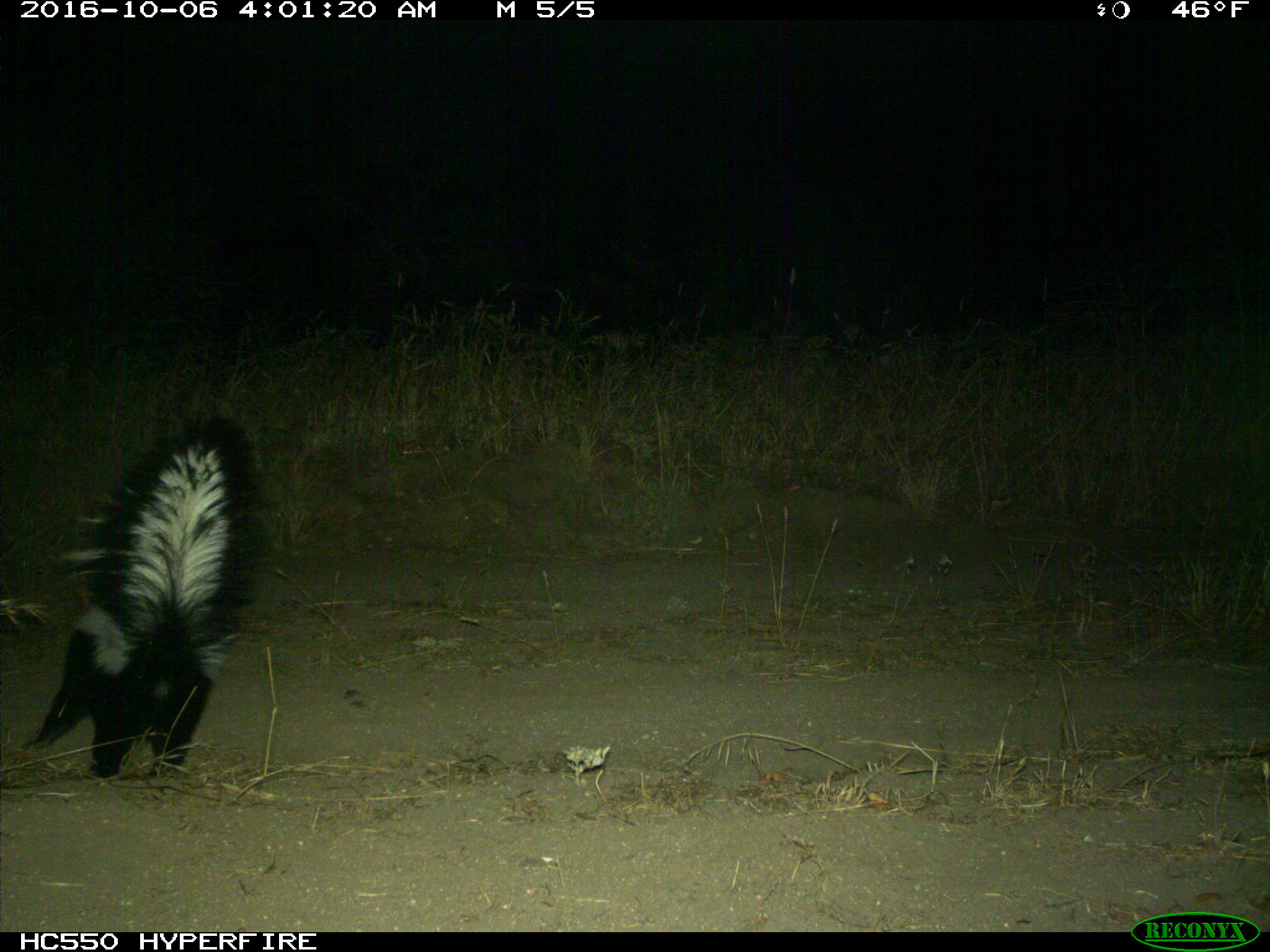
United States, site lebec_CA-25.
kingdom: Animalia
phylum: Chordata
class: Mammalia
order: Carnivora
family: Mephitidae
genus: Mephitis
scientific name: Mephitis mephitis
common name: striped skunk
Mephitis mephitis (striped skunk).